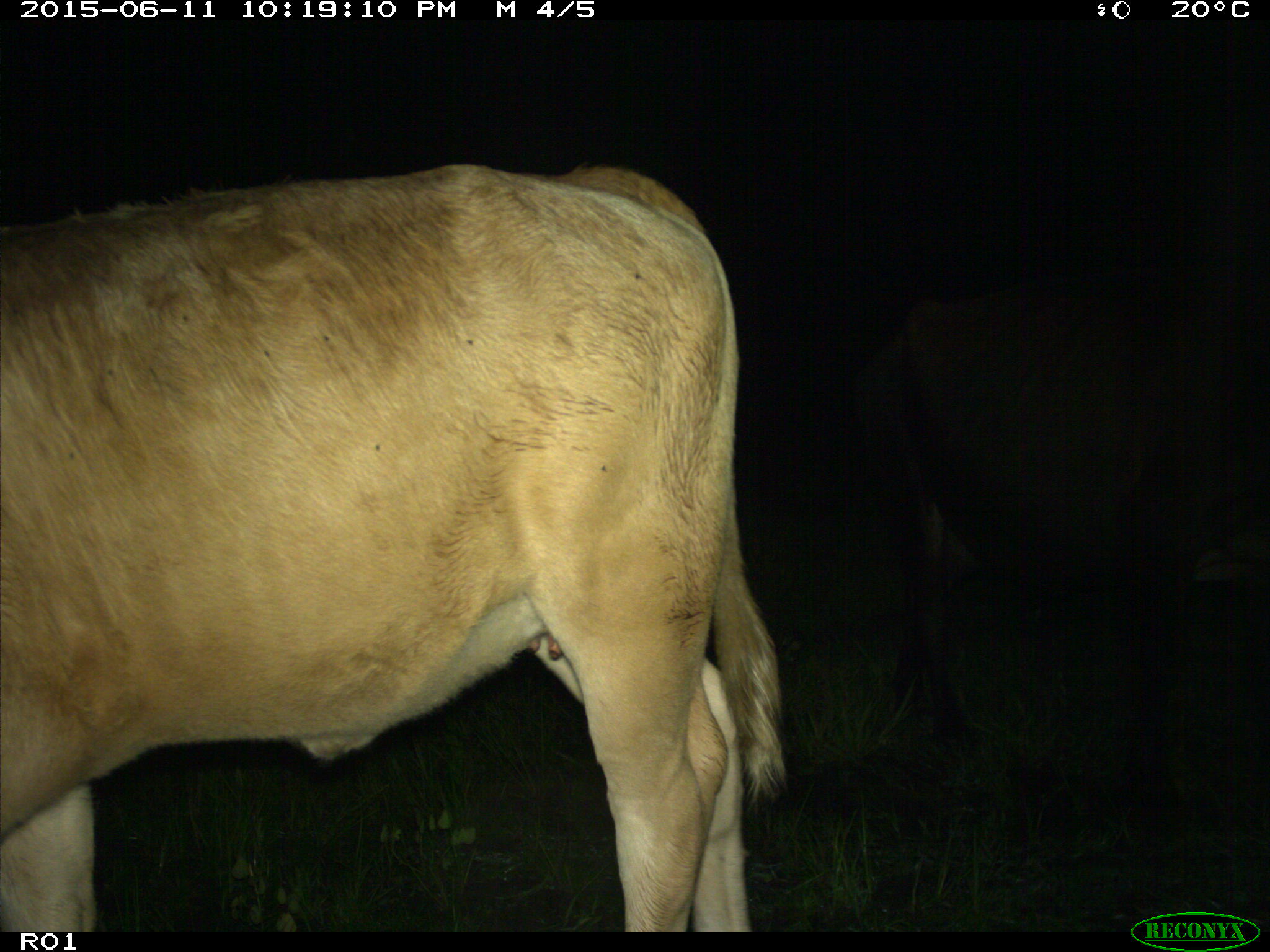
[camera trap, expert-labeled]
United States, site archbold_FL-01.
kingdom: Animalia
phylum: Chordata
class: Mammalia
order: Artiodactyla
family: Bovidae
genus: Bos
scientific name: Bos taurus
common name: domestic cow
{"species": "Bos taurus (domestic cow)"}